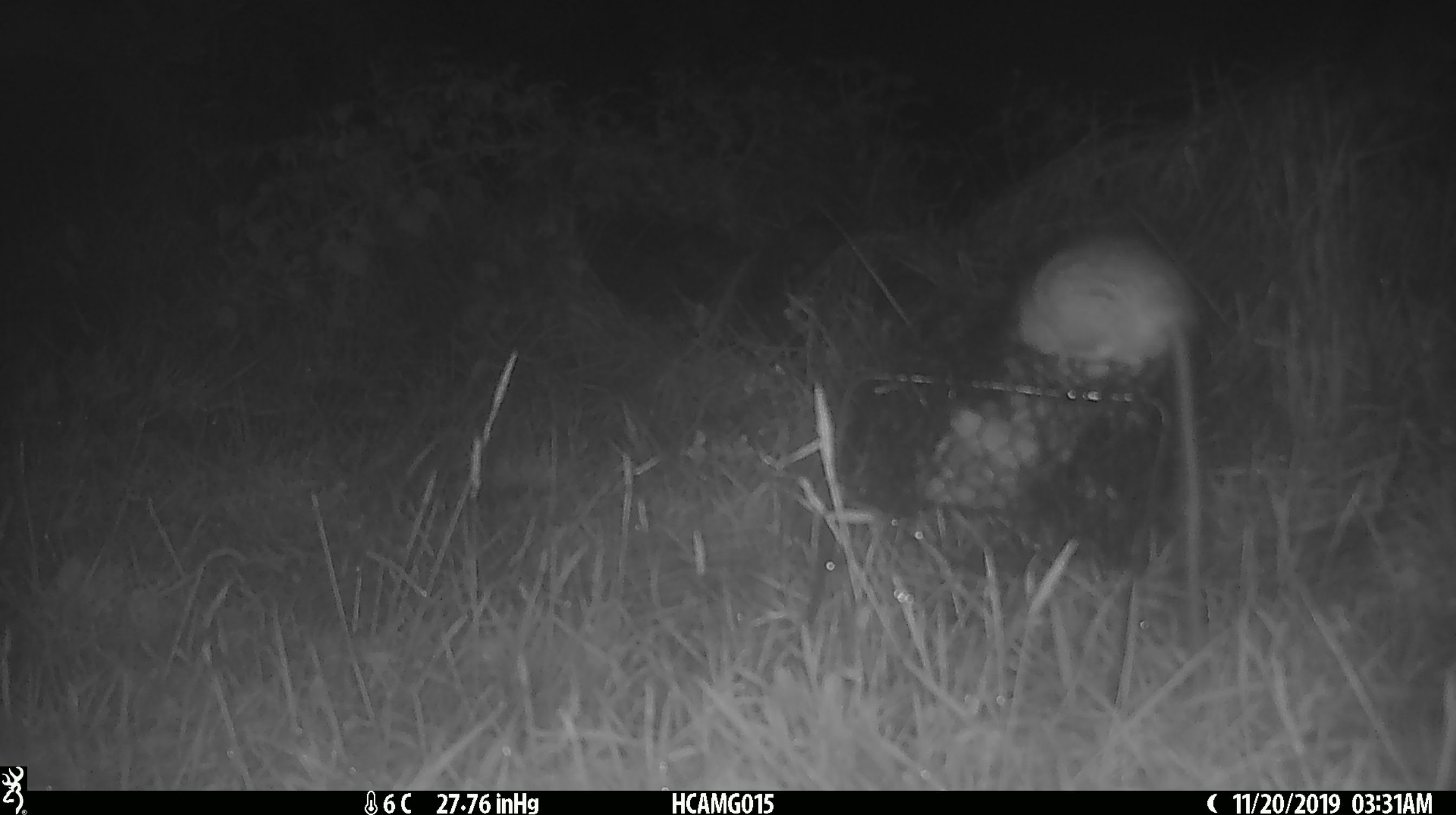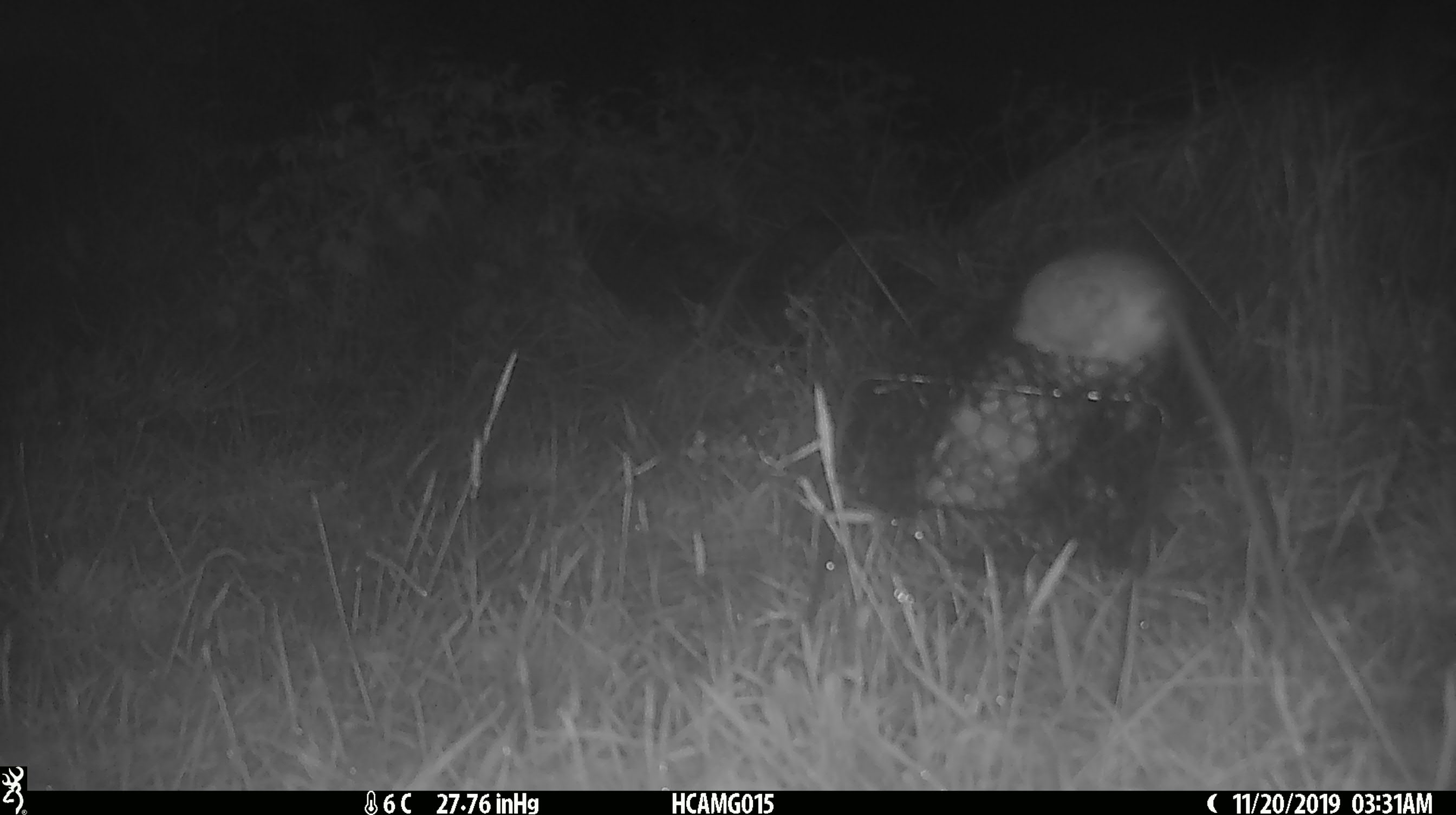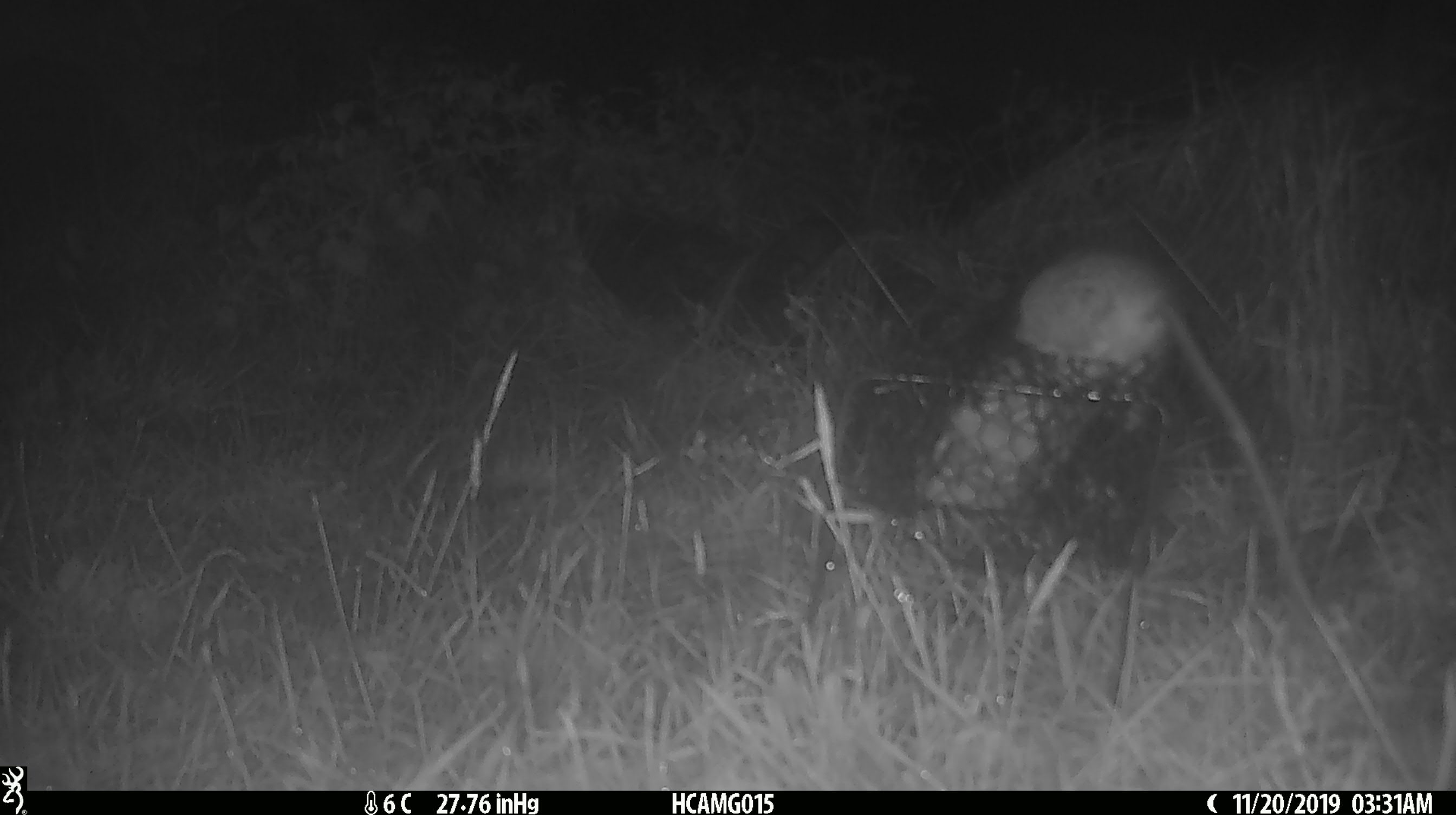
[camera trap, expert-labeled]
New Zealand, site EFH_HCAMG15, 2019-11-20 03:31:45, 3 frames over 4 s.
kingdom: Animalia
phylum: Chordata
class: Mammalia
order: Rodentia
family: Muridae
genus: Rattus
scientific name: Rattus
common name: rat